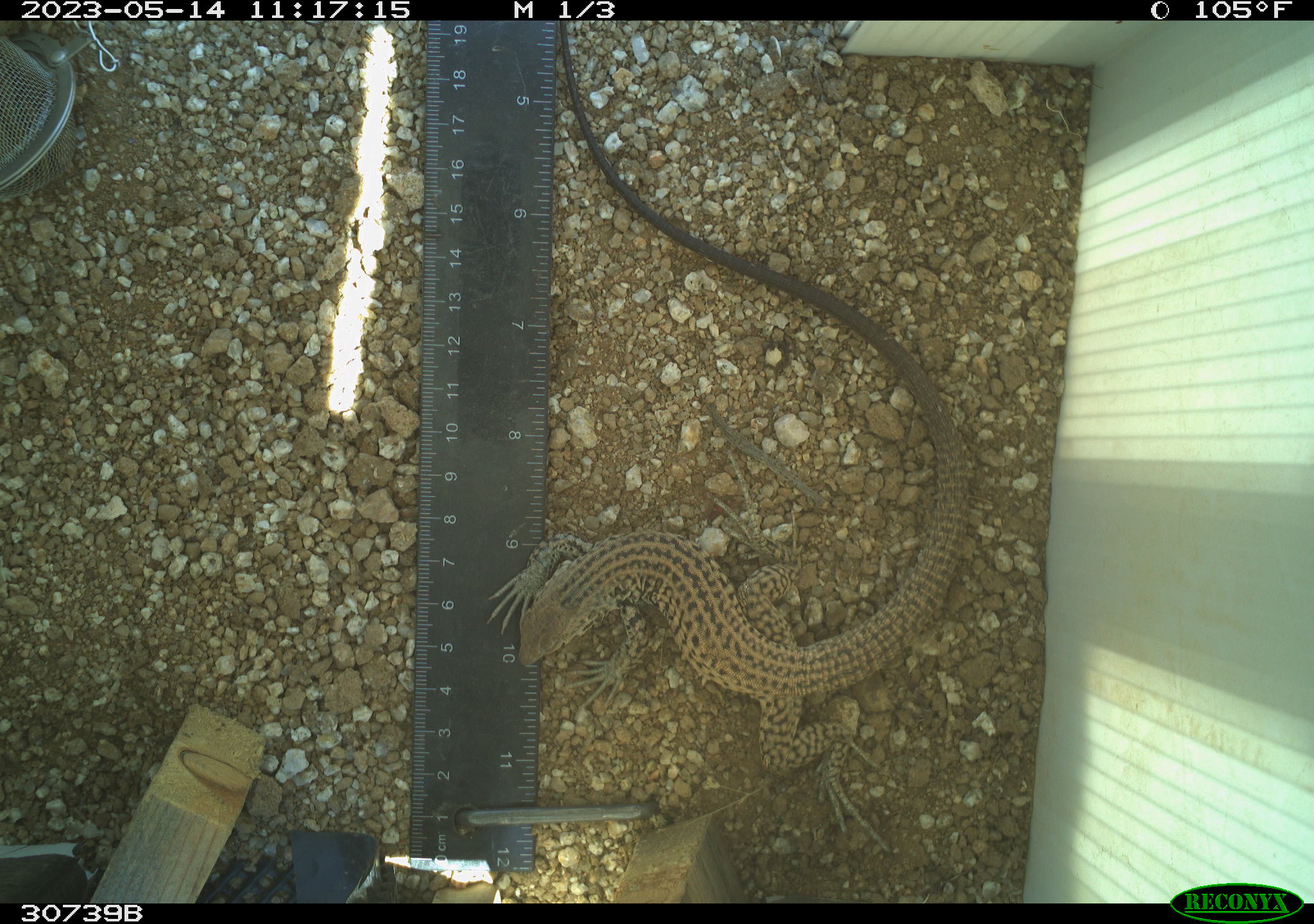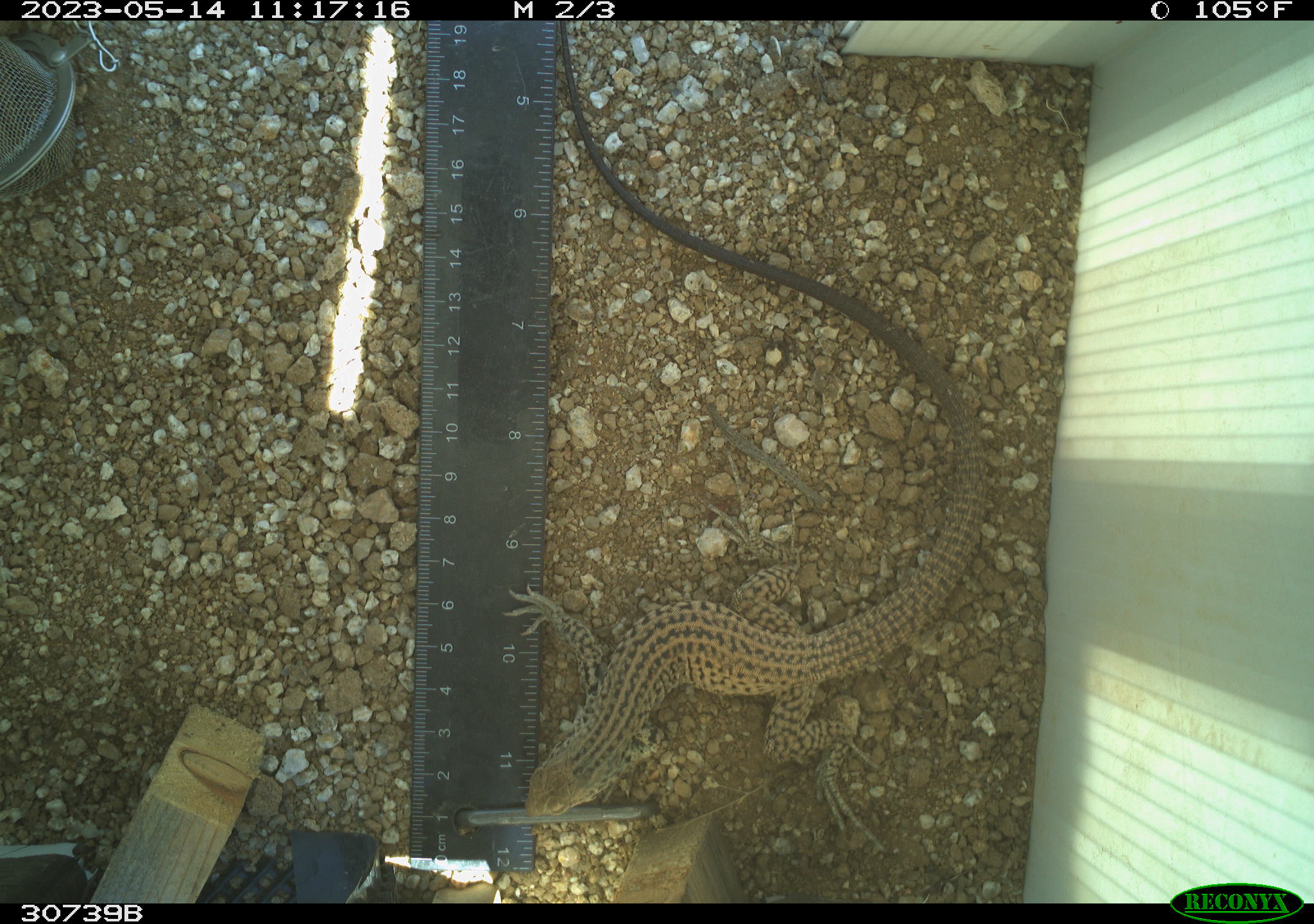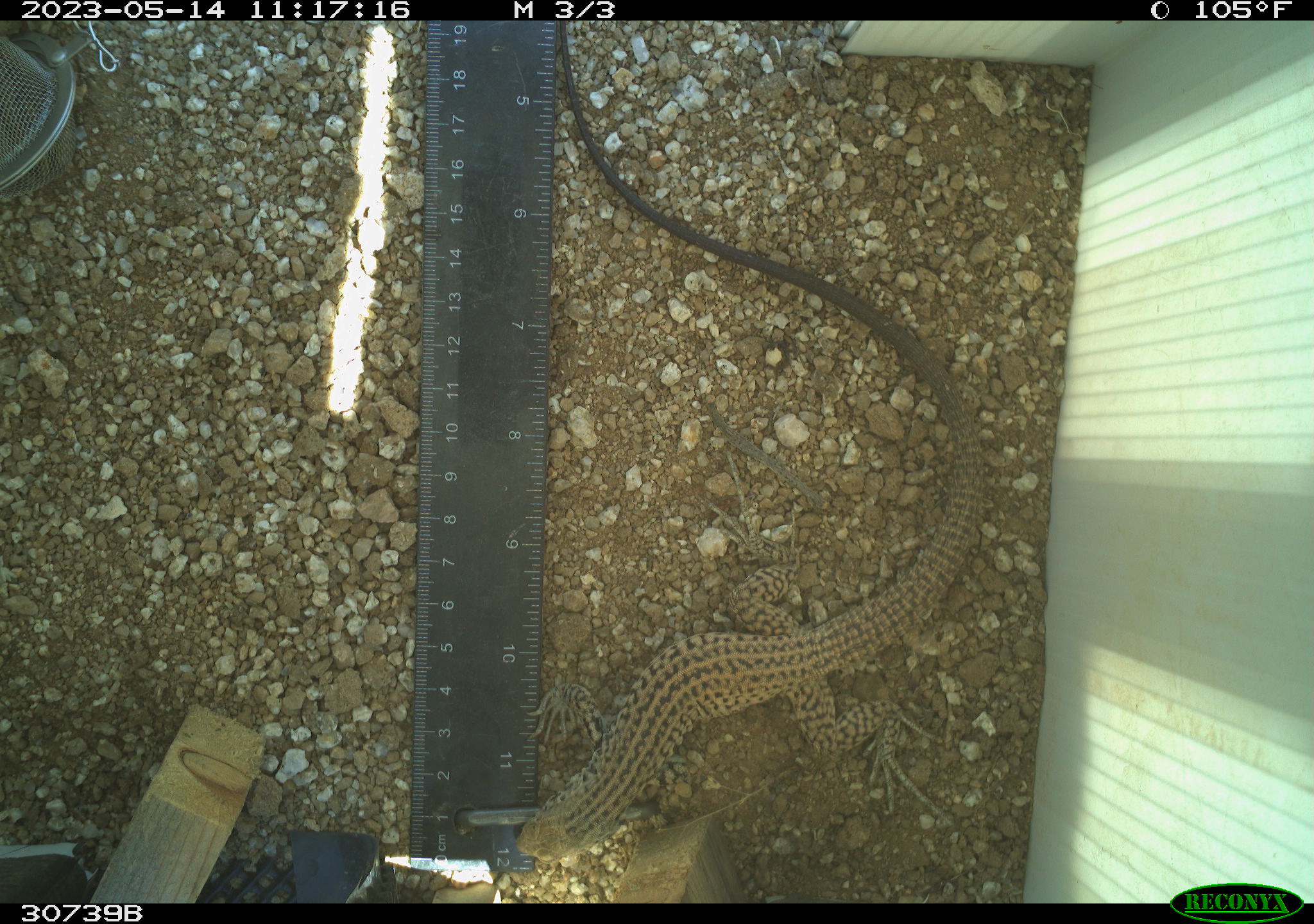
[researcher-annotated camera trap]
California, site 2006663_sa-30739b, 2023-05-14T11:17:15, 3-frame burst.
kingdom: Animalia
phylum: Chordata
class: Reptilia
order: Squamata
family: Teiidae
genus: Aspidoscelis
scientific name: Aspidoscelis tigris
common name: western whiptail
Western whiptail (Aspidoscelis tigris).